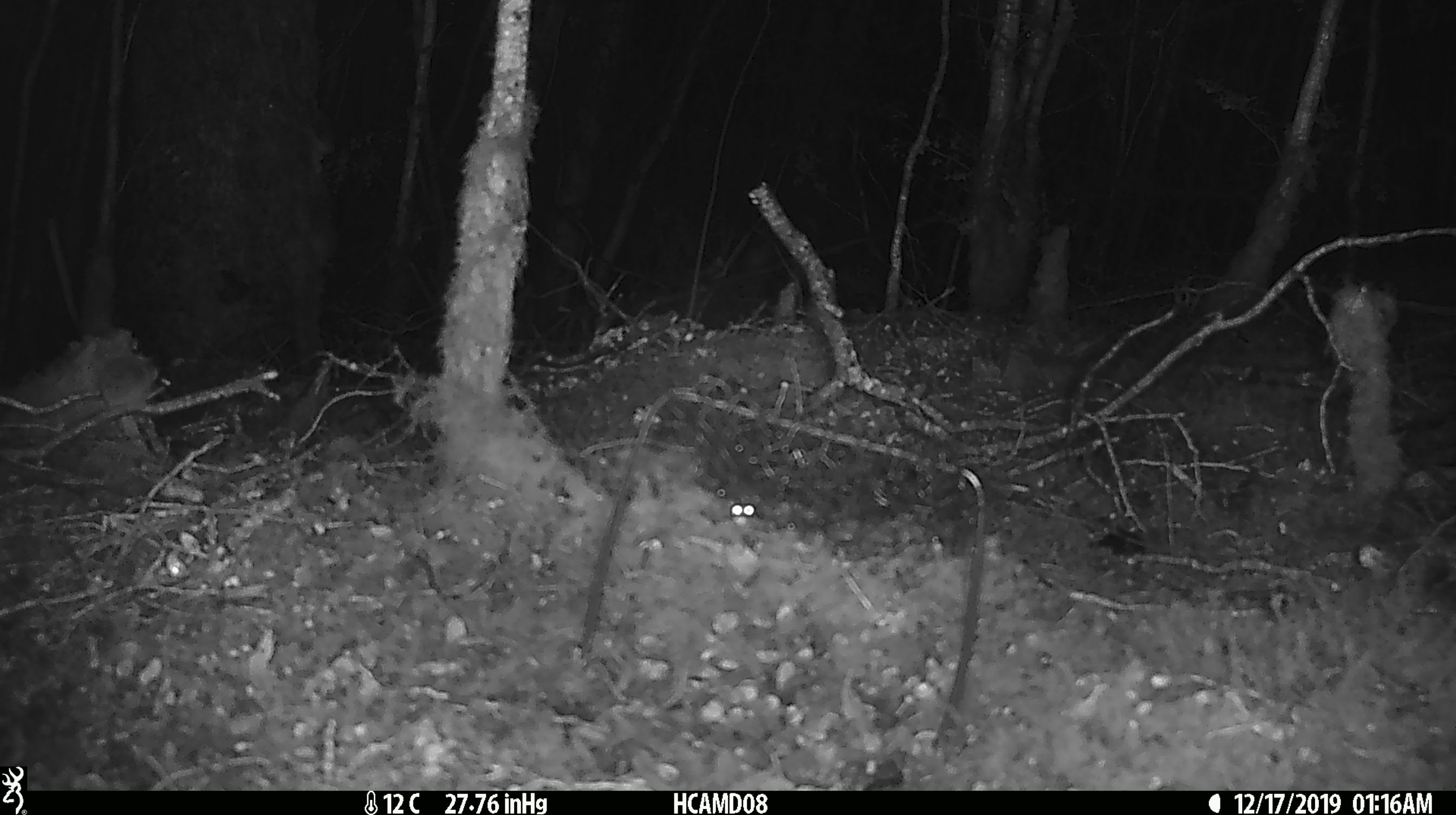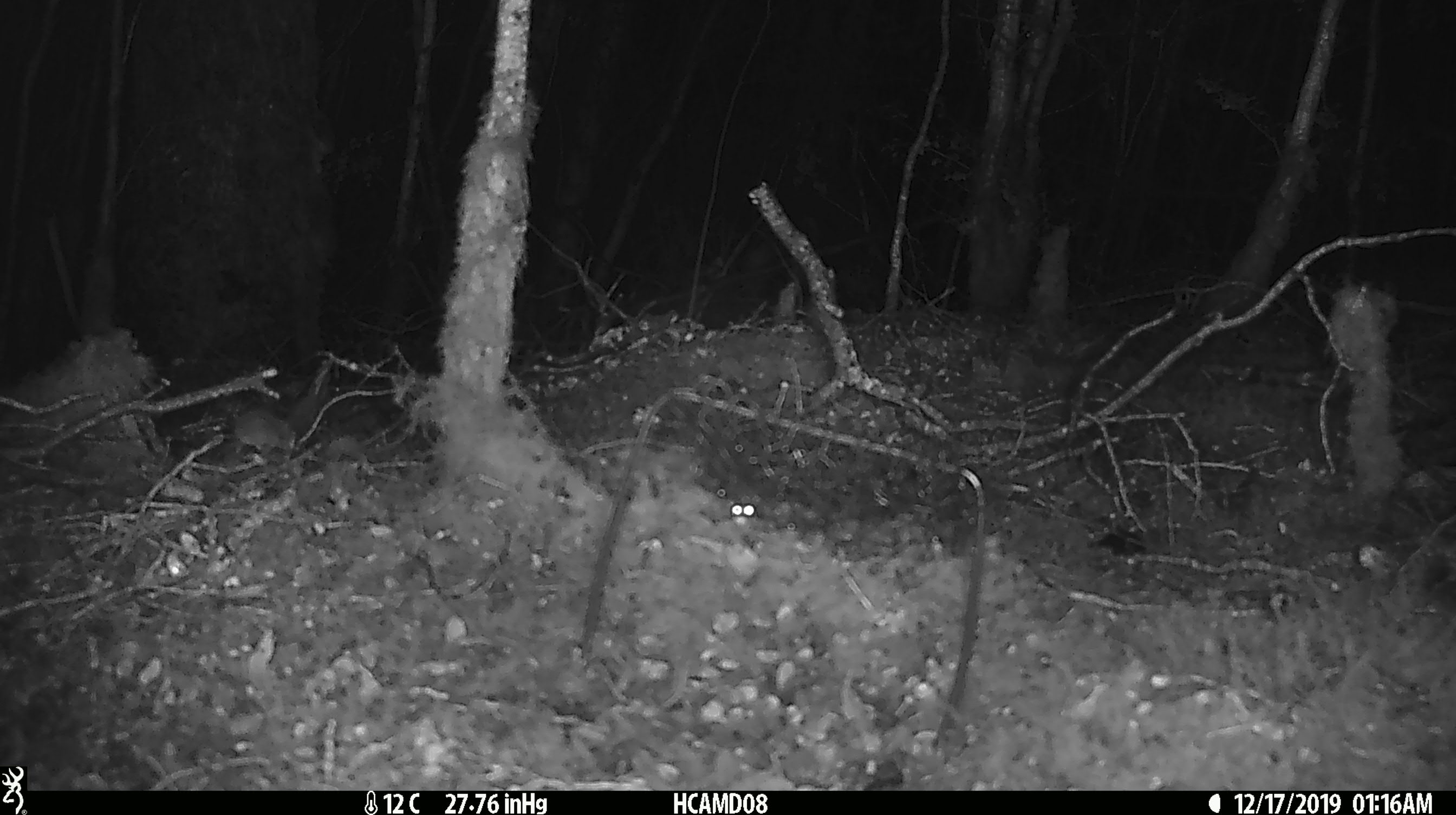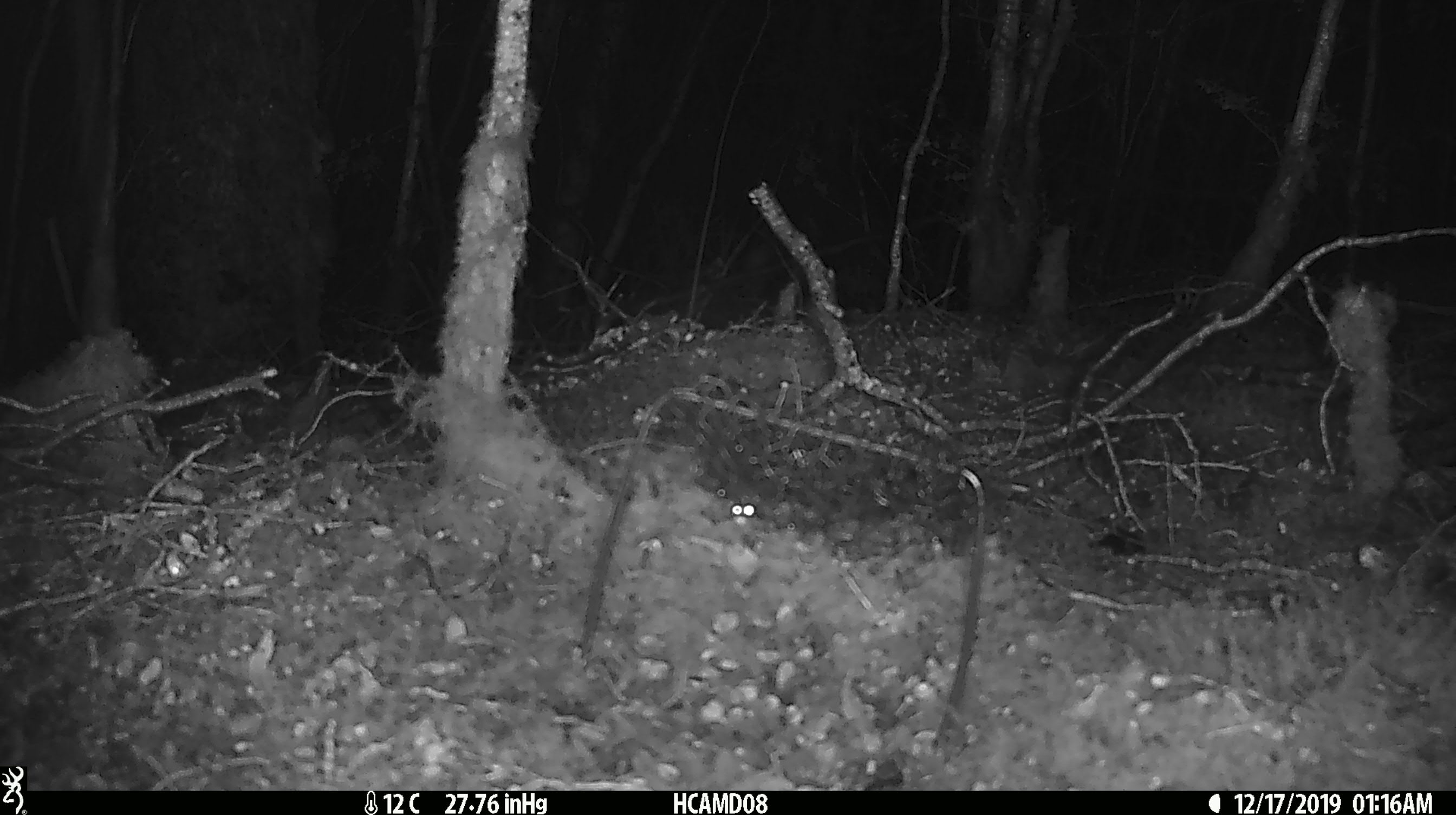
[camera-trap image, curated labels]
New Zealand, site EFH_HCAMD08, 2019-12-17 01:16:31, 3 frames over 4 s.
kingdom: Animalia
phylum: Chordata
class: Mammalia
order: Rodentia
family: Muridae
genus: Mus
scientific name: Mus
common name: mouse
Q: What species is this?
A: Mouse (Mus).